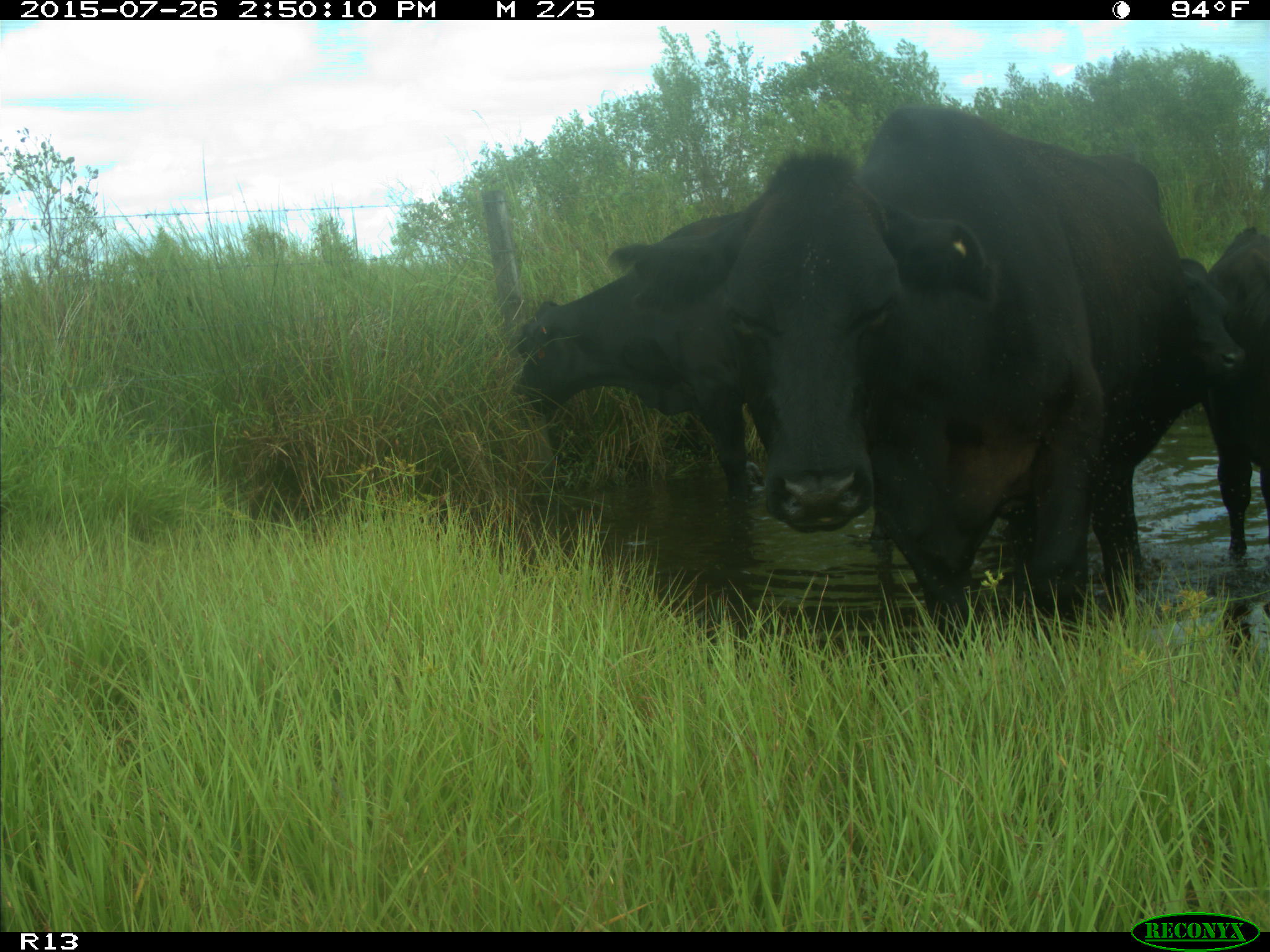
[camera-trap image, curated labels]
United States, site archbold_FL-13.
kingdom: Animalia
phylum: Chordata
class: Mammalia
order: Artiodactyla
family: Bovidae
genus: Bos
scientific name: Bos taurus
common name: domestic cow